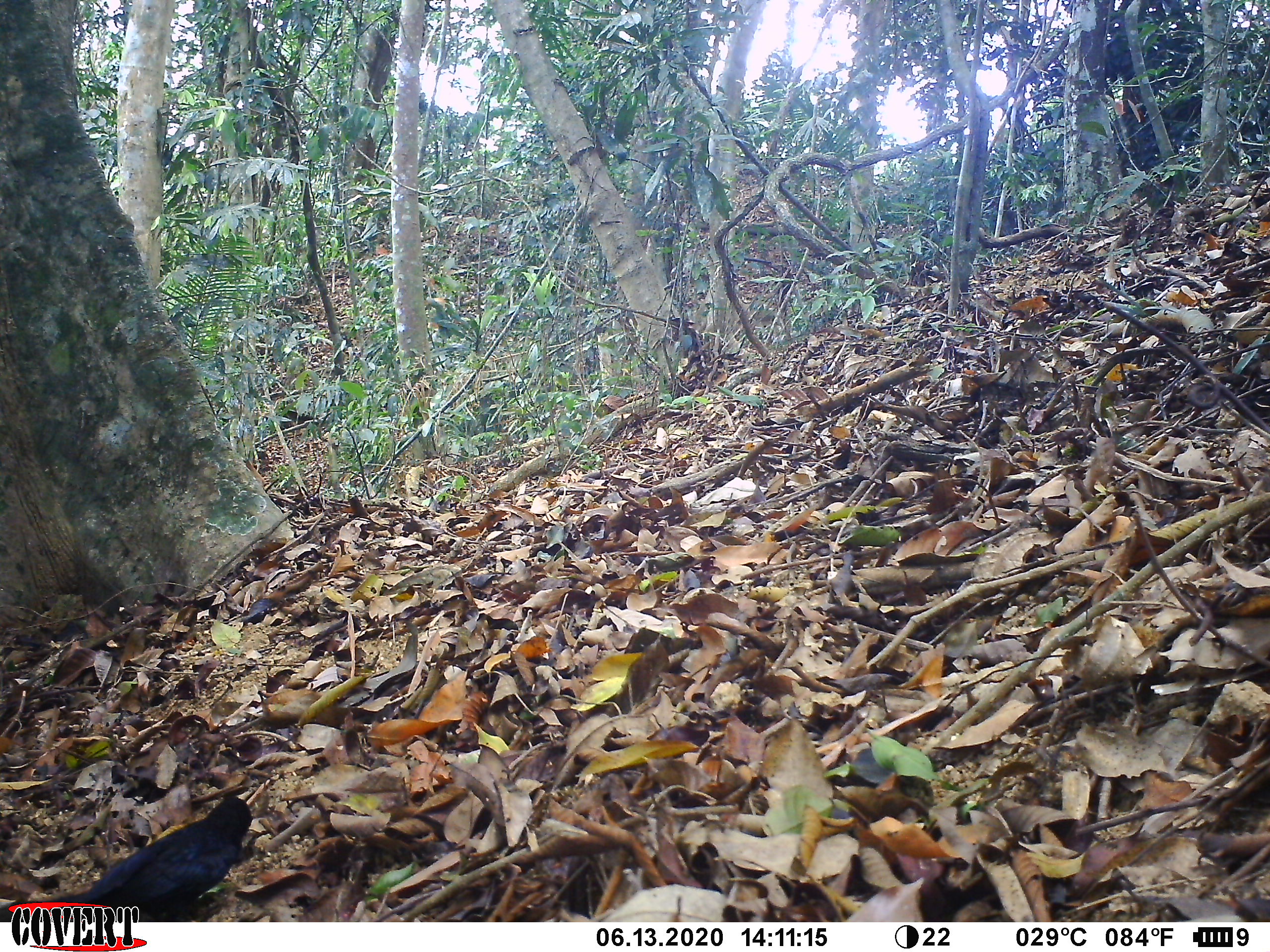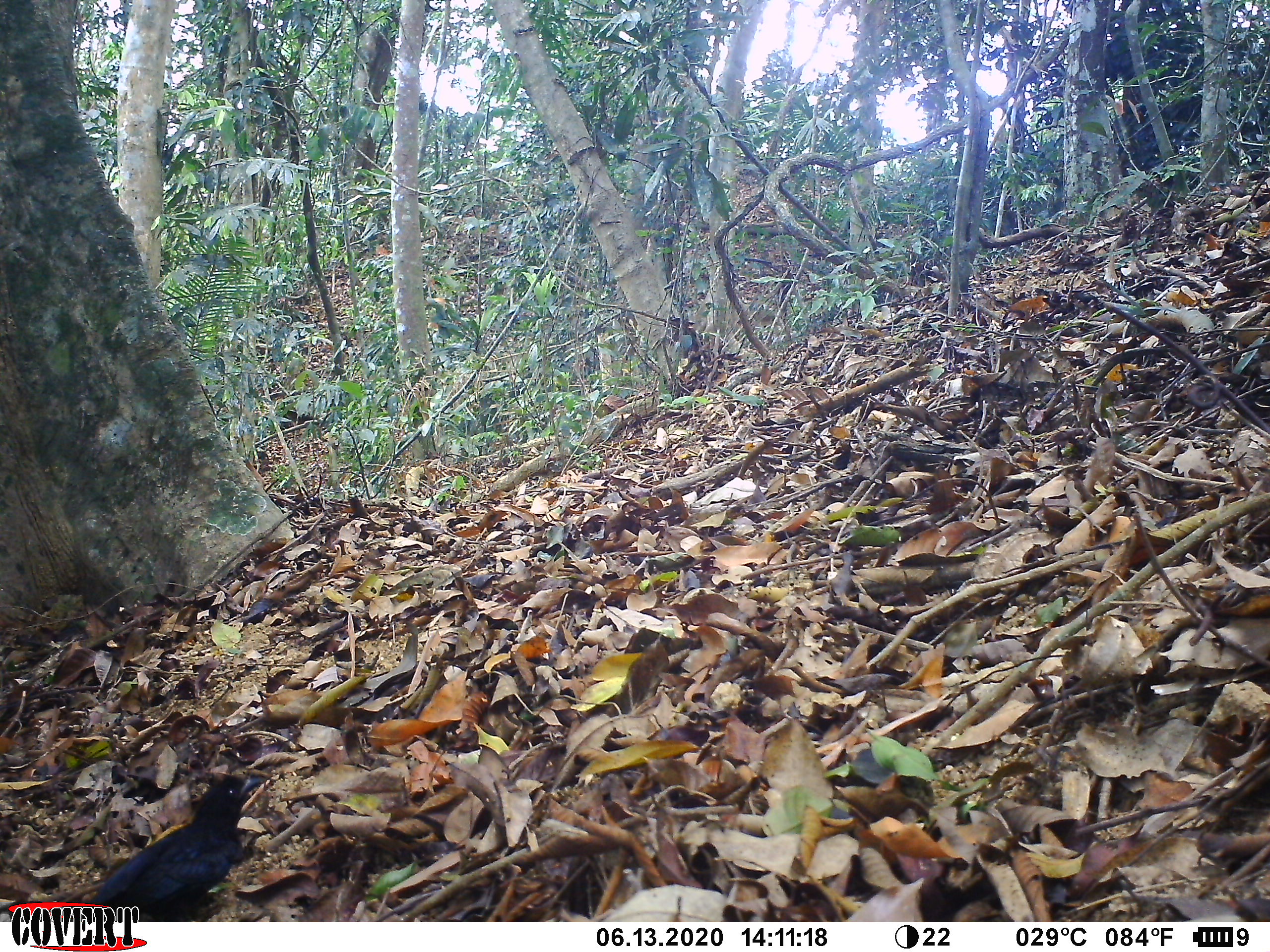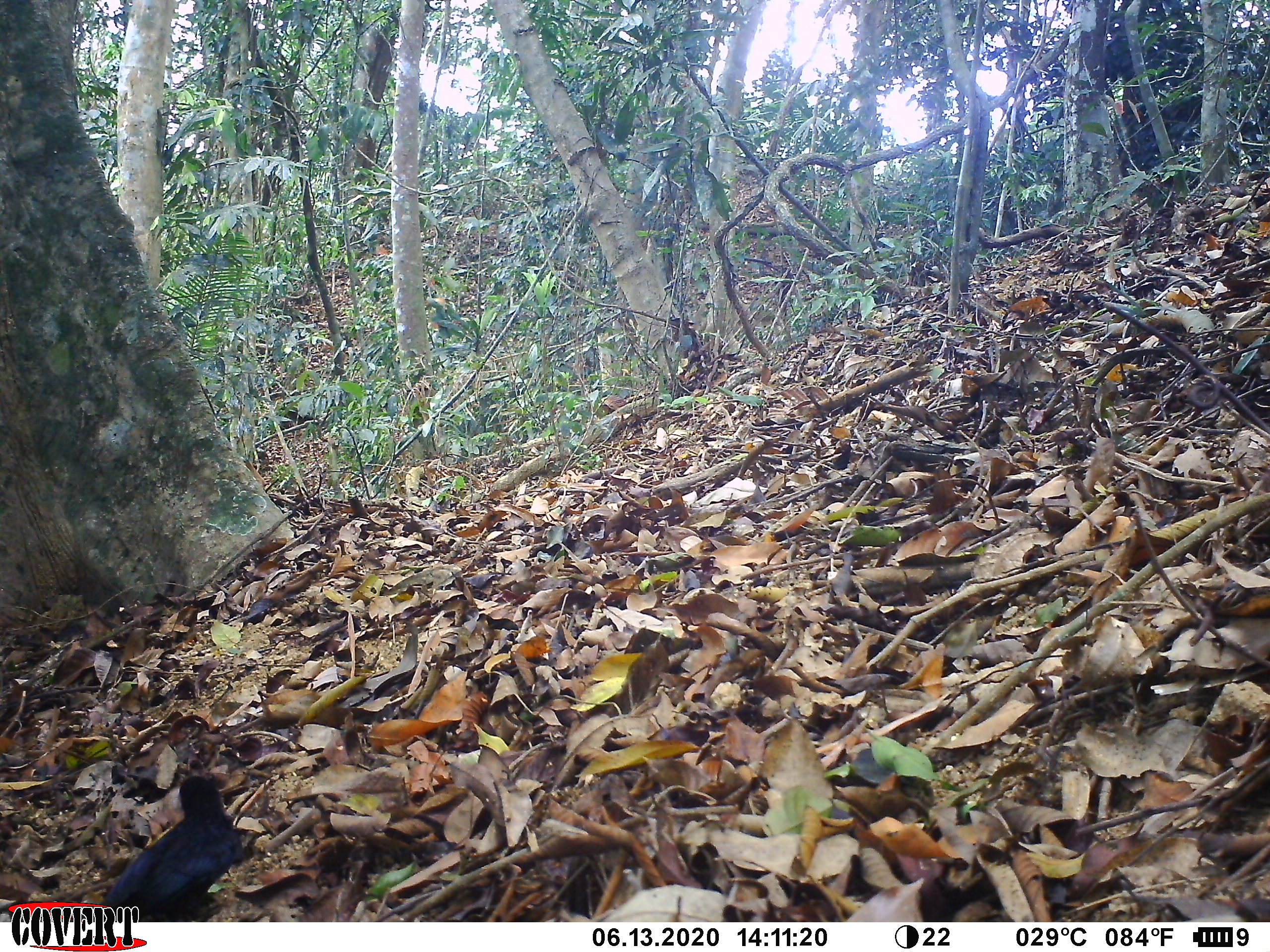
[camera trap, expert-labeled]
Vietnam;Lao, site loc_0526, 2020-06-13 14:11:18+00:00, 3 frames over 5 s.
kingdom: Animalia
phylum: Chordata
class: Aves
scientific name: Aves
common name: bird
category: unidentified bird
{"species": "unidentified bird (bird) (Aves)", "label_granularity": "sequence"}